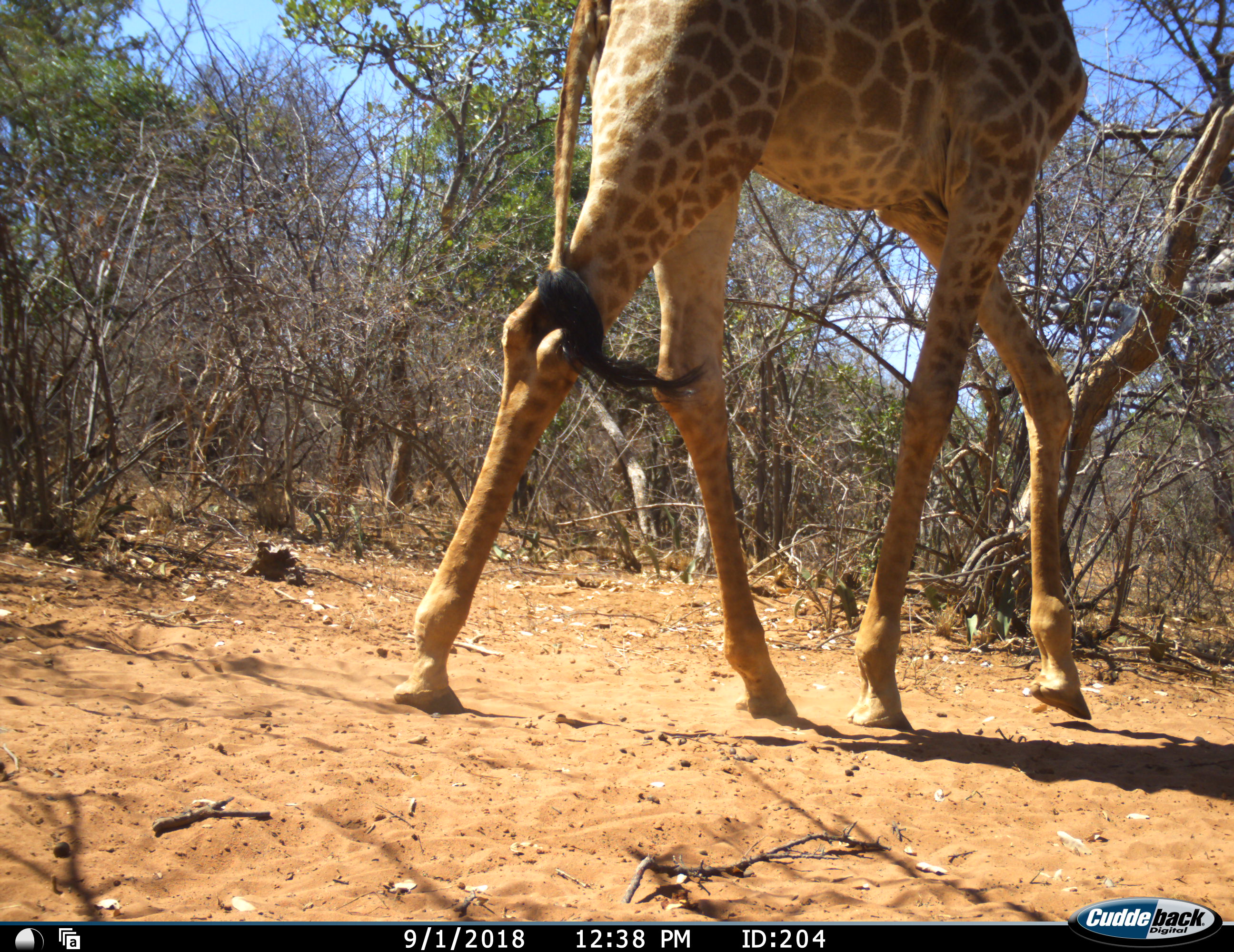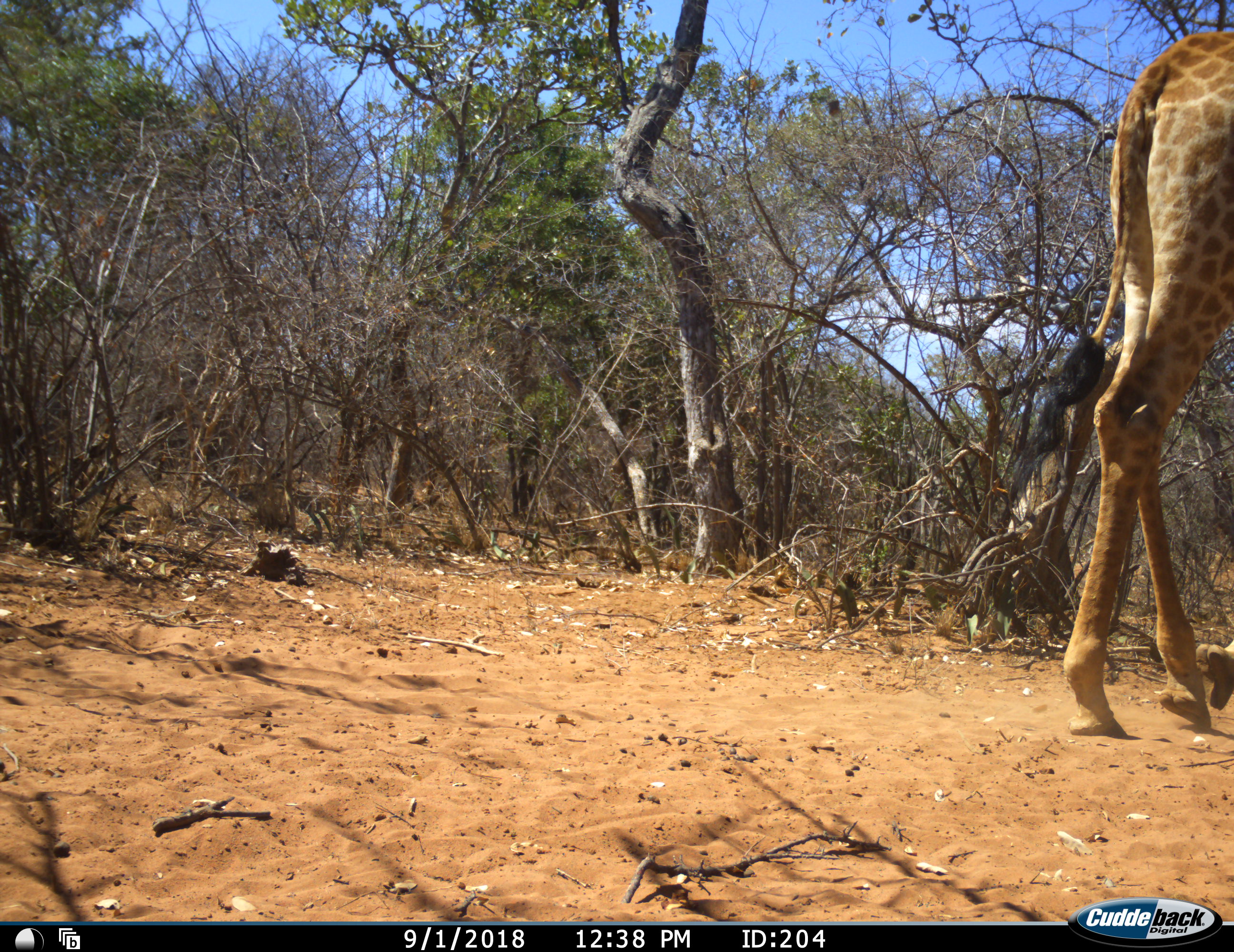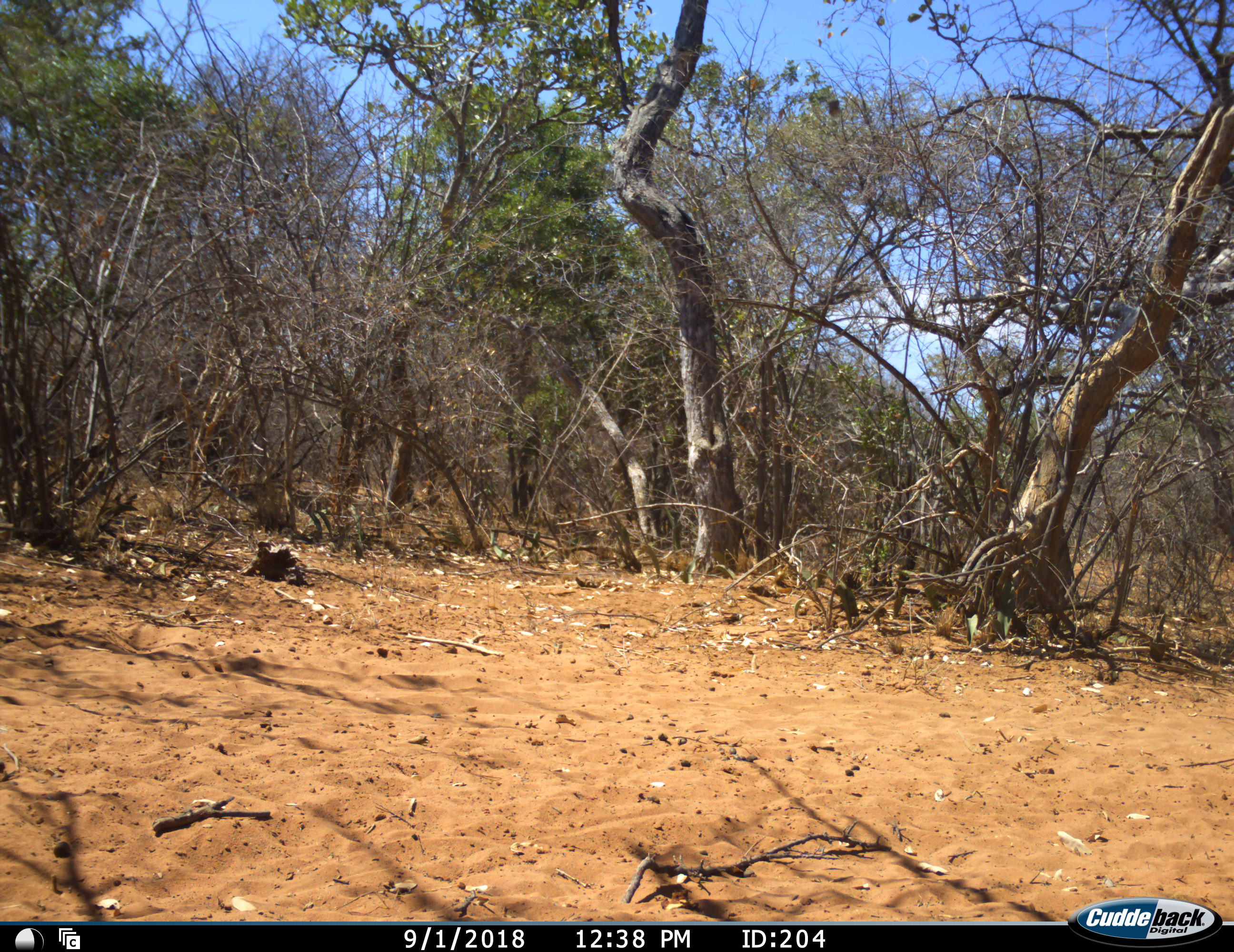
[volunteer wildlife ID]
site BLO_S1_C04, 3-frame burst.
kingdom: Animalia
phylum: Chordata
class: Mammalia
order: Artiodactyla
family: Giraffidae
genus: Giraffa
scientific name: Giraffa camelopardalis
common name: giraffe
Giraffe (Giraffa camelopardalis), count 1. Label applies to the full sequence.